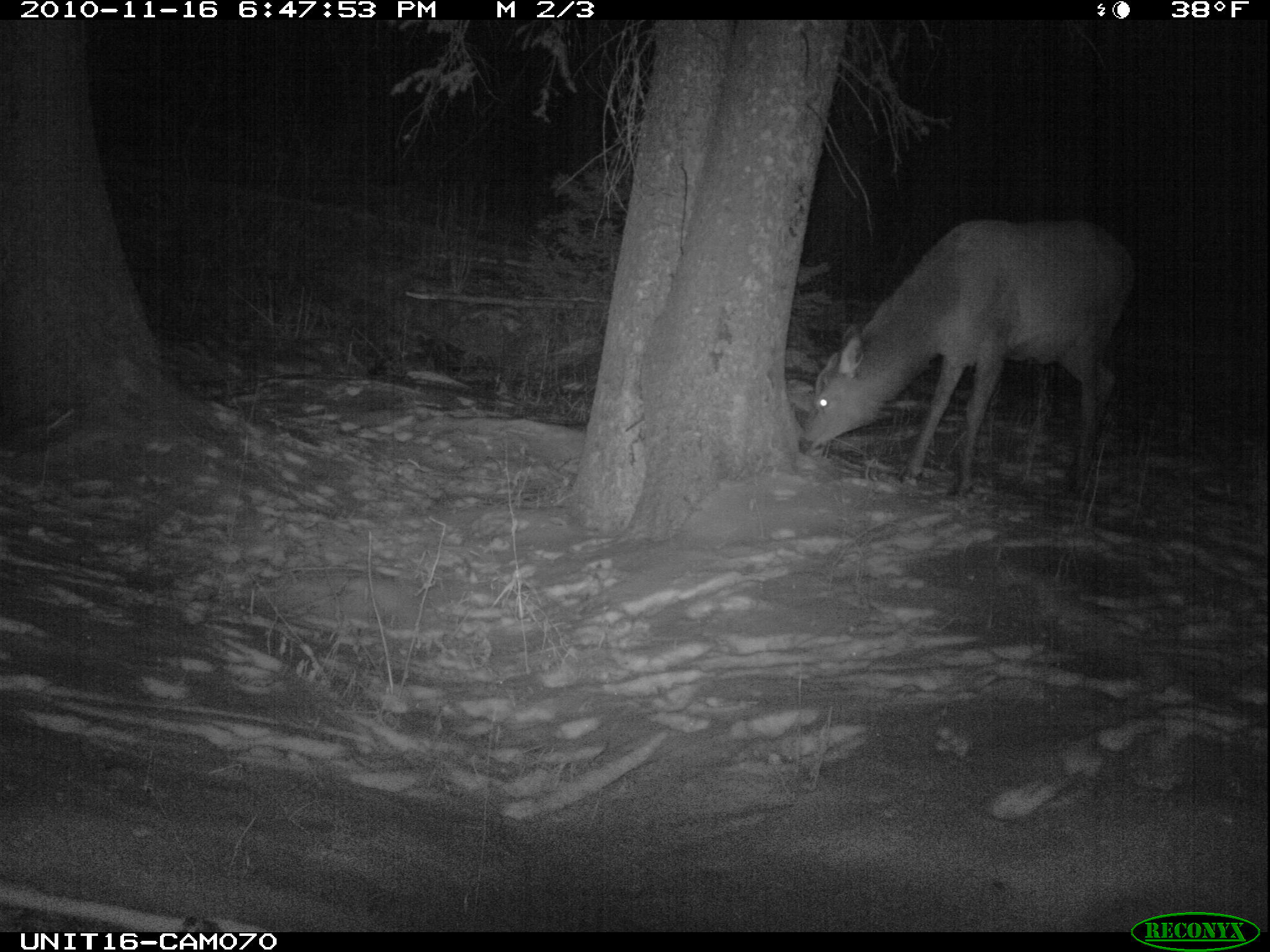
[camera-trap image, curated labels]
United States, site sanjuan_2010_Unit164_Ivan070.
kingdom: Animalia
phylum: Chordata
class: Mammalia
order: Artiodactyla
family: Cervidae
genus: Cervus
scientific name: Cervus elaphus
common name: red deer